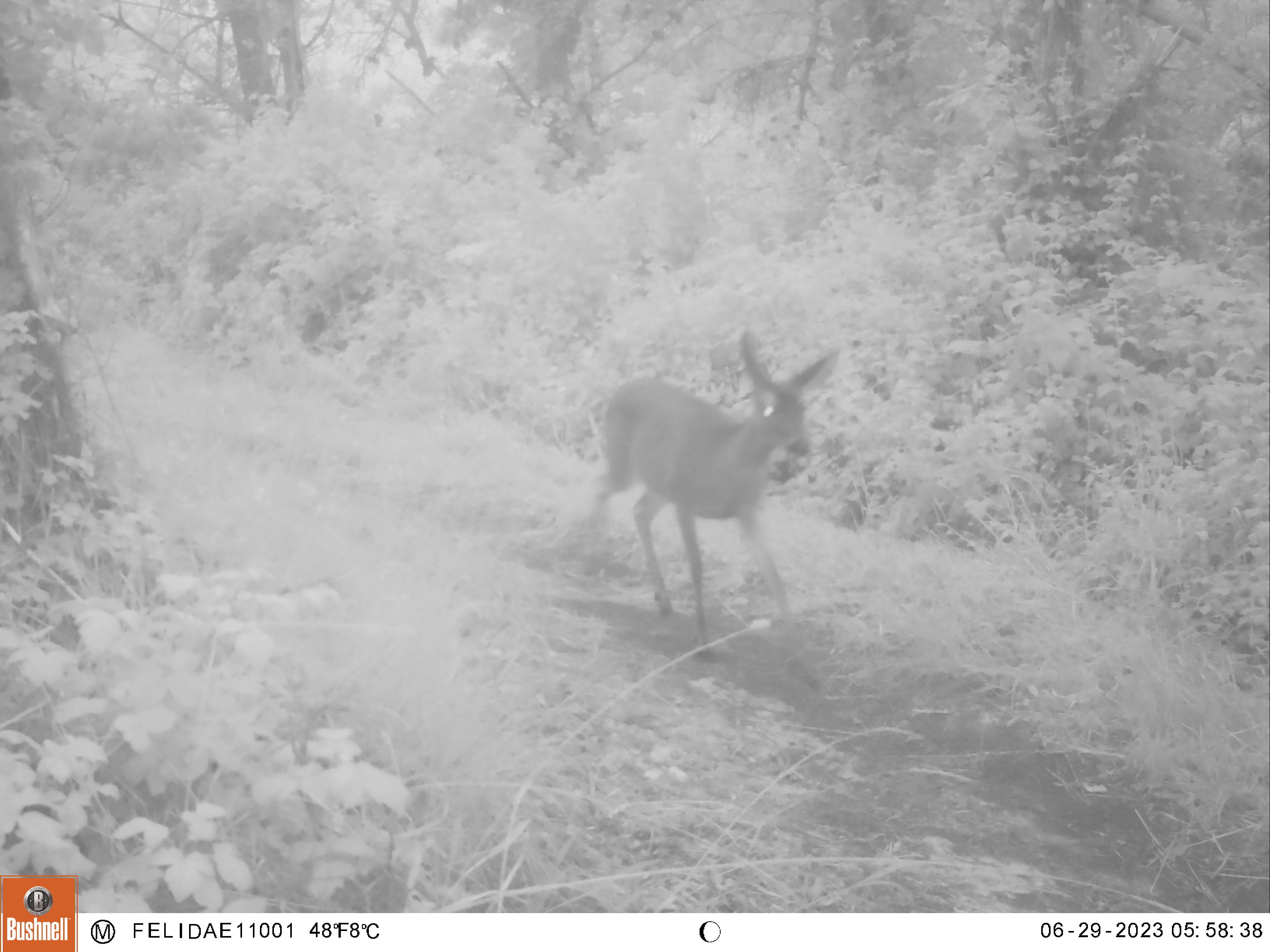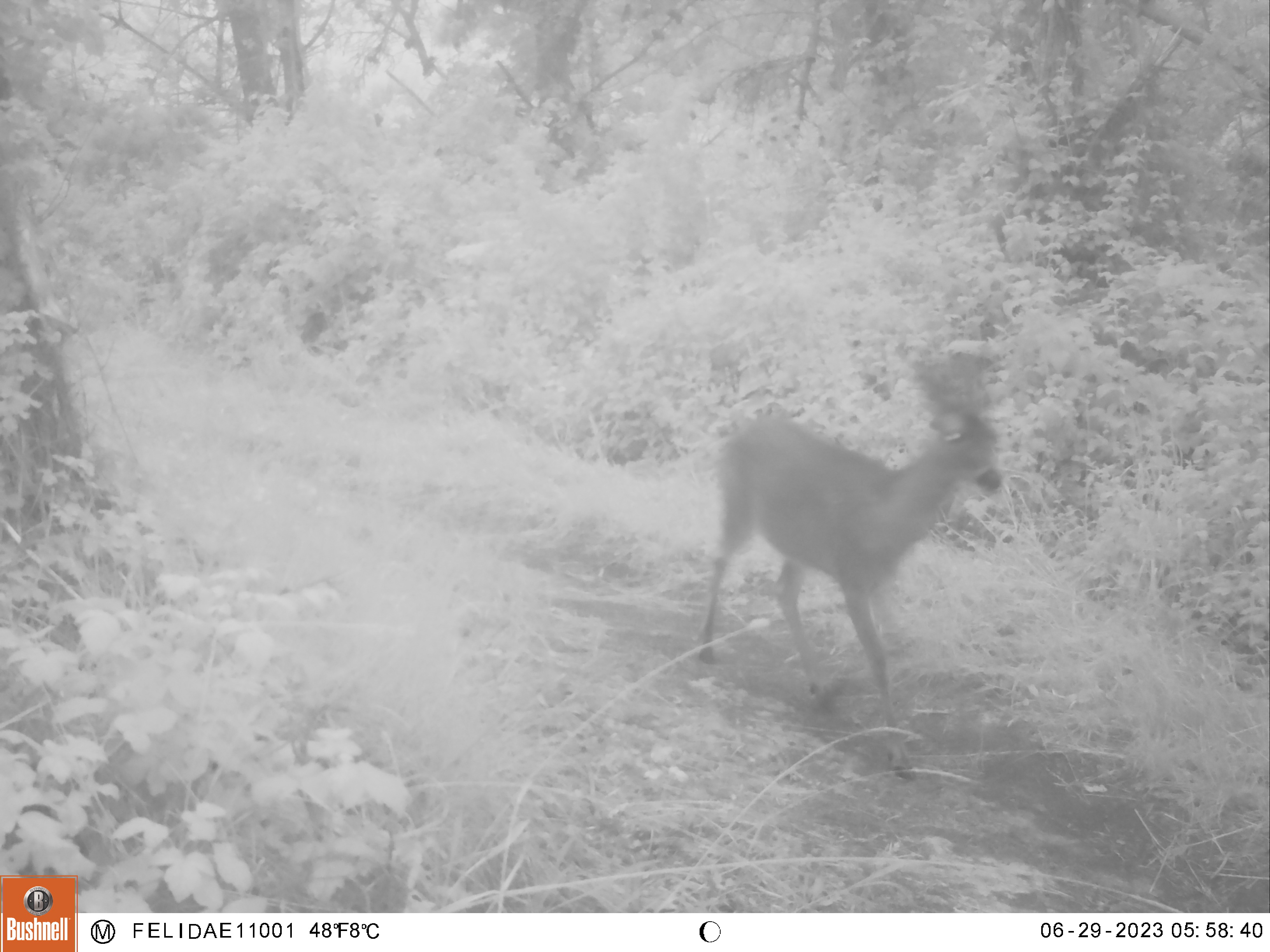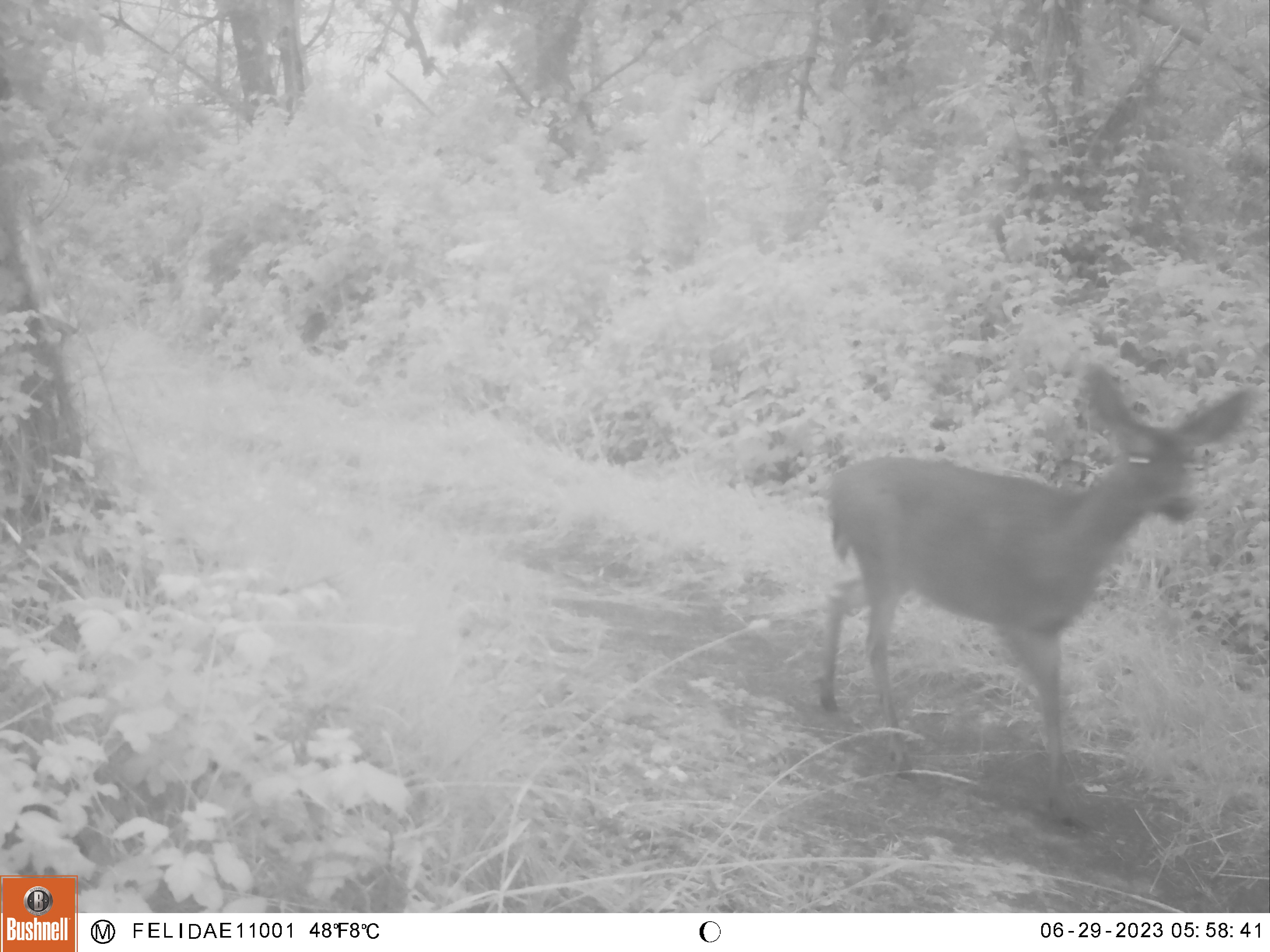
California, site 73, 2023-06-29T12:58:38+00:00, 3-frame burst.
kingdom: Animalia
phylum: Chordata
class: Mammalia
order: Artiodactyla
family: Cervidae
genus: Odocoileus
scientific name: Odocoileus hemionus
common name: mule deer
Mule deer (Odocoileus hemionus).